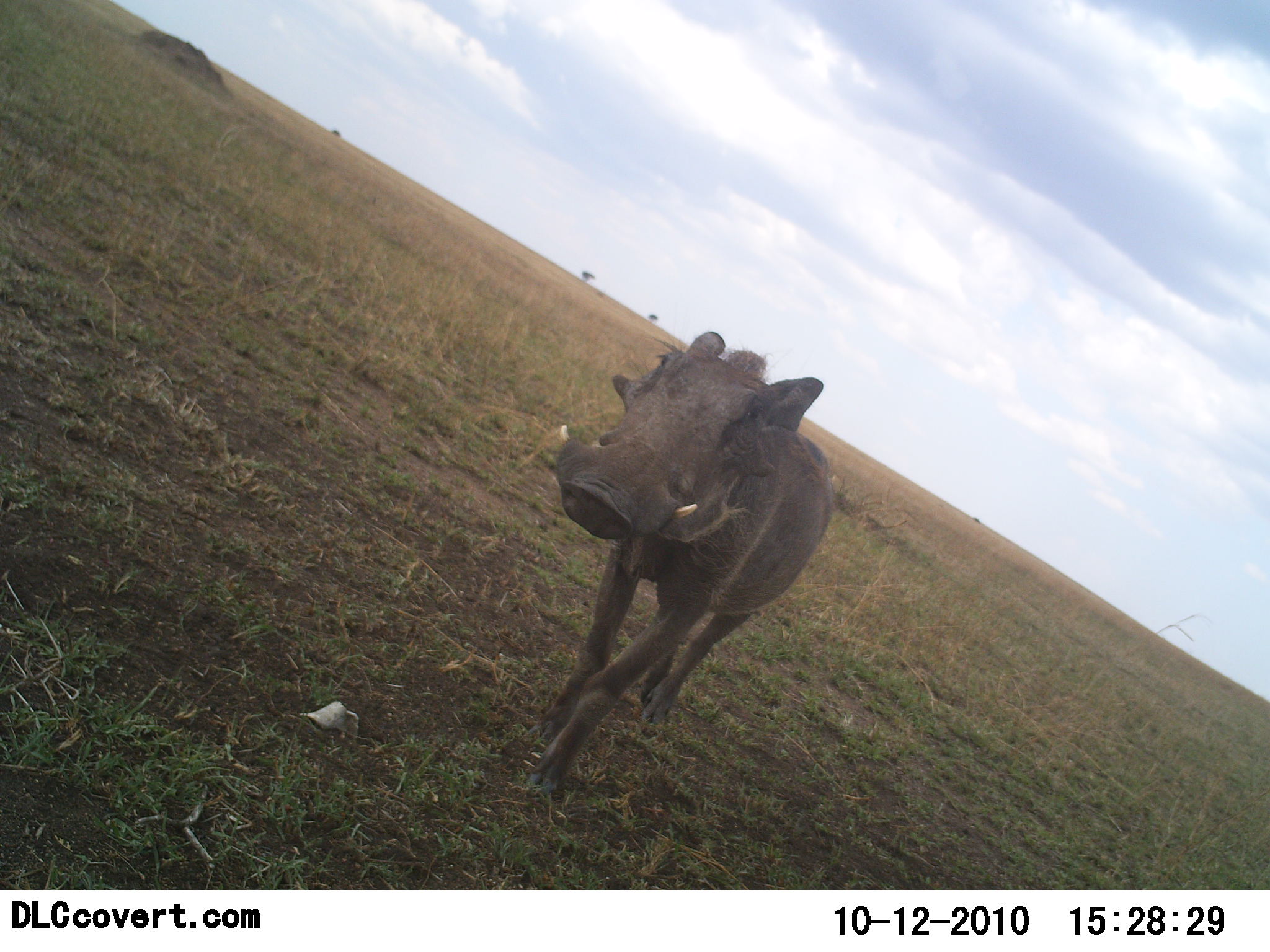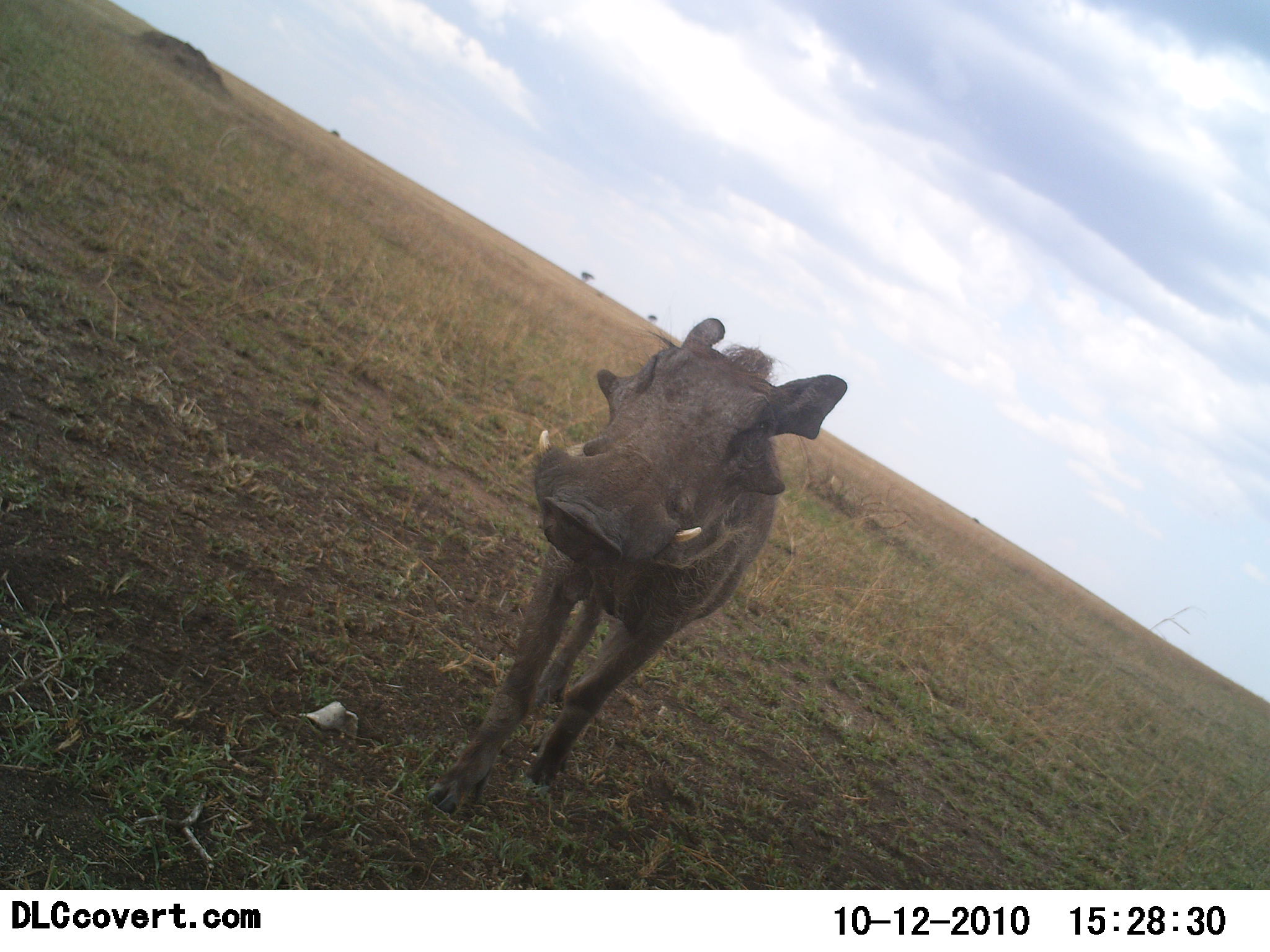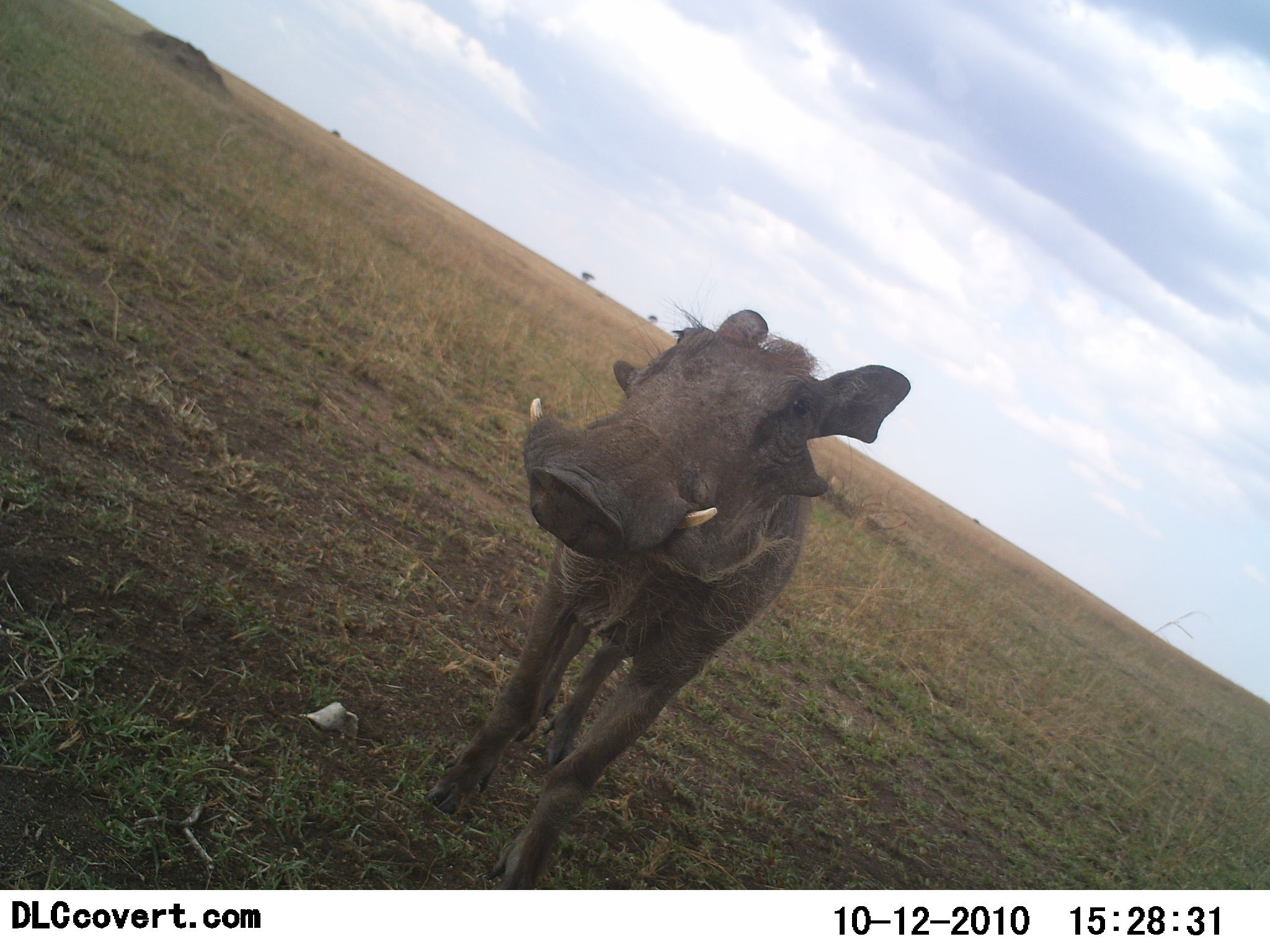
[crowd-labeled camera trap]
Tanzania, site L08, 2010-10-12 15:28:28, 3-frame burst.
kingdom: Animalia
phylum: Chordata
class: Mammalia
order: Artiodactyla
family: Suidae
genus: Phacochoerus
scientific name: Phacochoerus africanus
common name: warthog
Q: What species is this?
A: Warthog (Phacochoerus africanus).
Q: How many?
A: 1.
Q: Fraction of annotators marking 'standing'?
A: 18%.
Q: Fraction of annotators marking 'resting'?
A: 0%.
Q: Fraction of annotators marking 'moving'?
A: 88%.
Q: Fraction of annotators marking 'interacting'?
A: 6%.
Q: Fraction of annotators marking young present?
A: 6%.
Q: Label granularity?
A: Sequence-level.